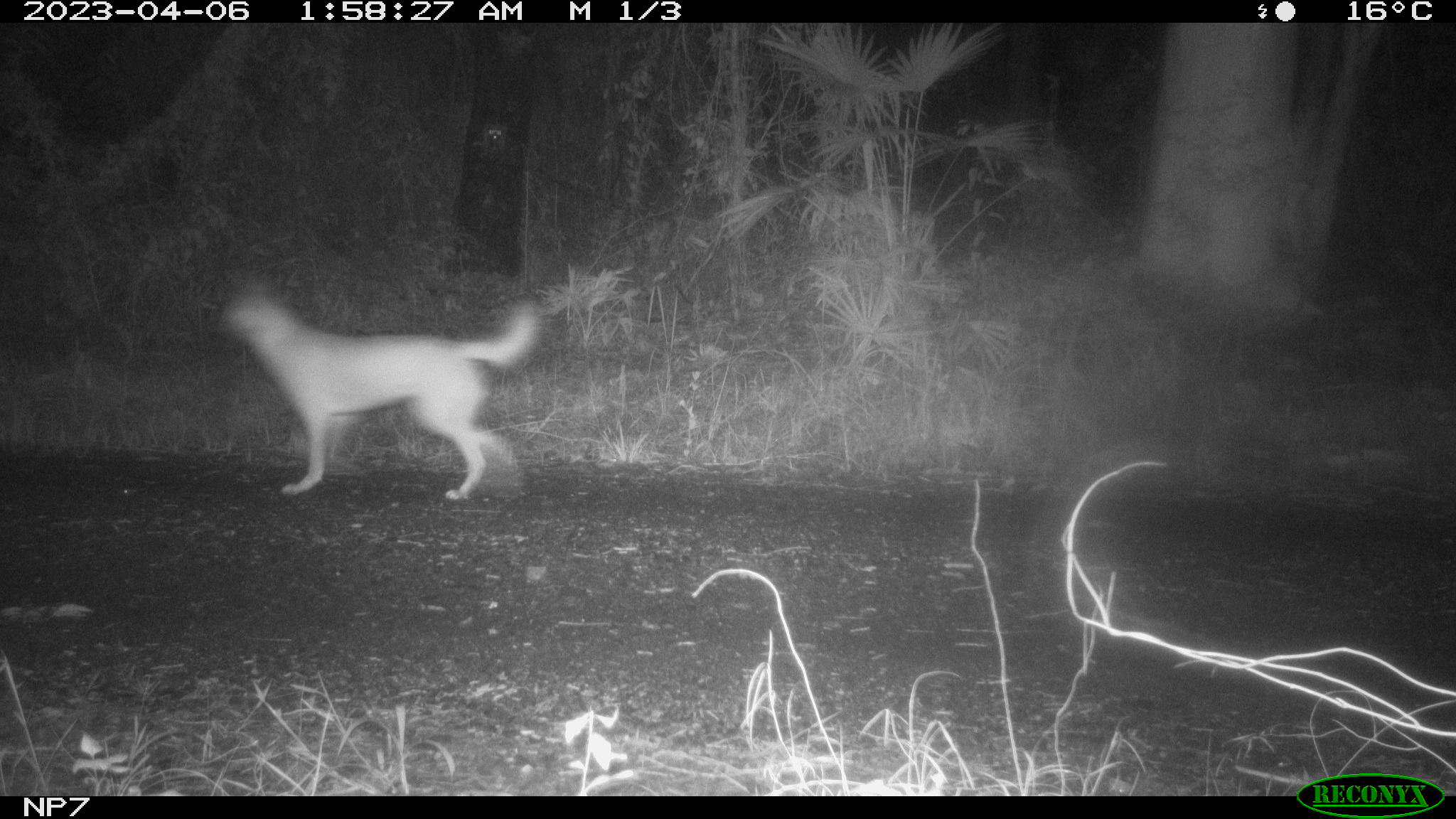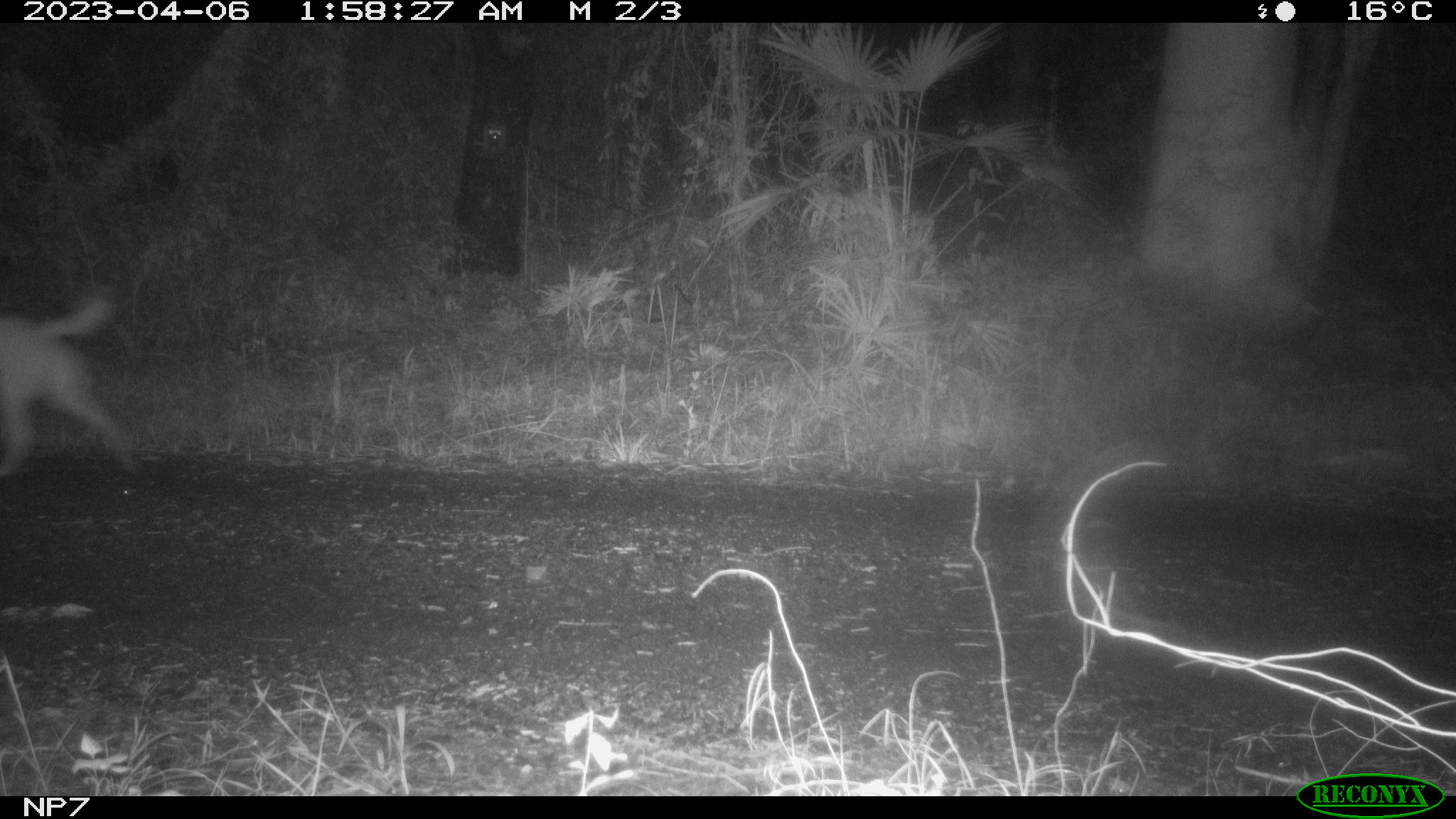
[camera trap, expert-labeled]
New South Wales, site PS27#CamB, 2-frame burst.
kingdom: Animalia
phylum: Chordata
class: Mammalia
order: Carnivora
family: Canidae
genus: Canis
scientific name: Canis familiaris dingo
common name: dingo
Dingo (Canis familiaris dingo).